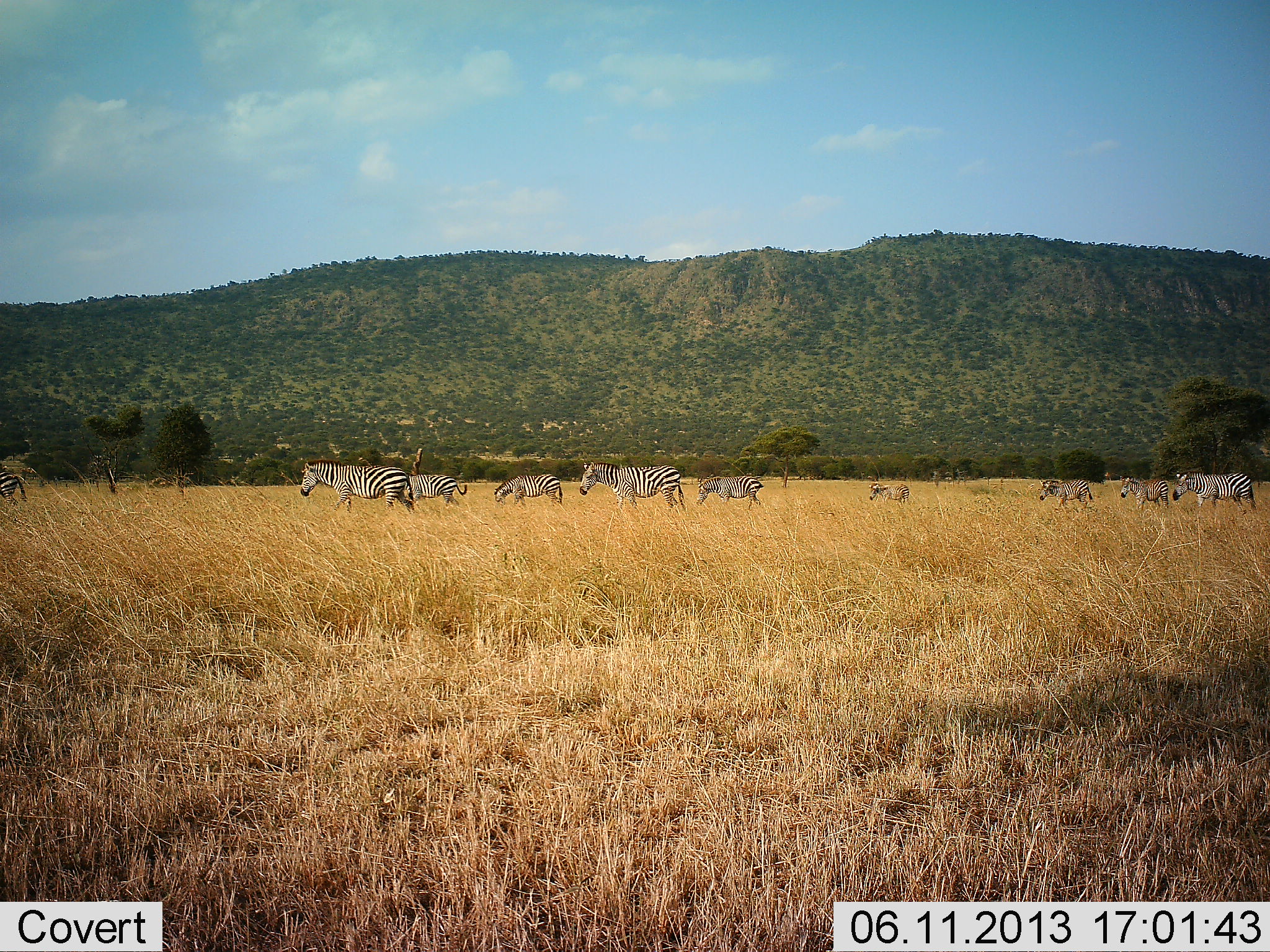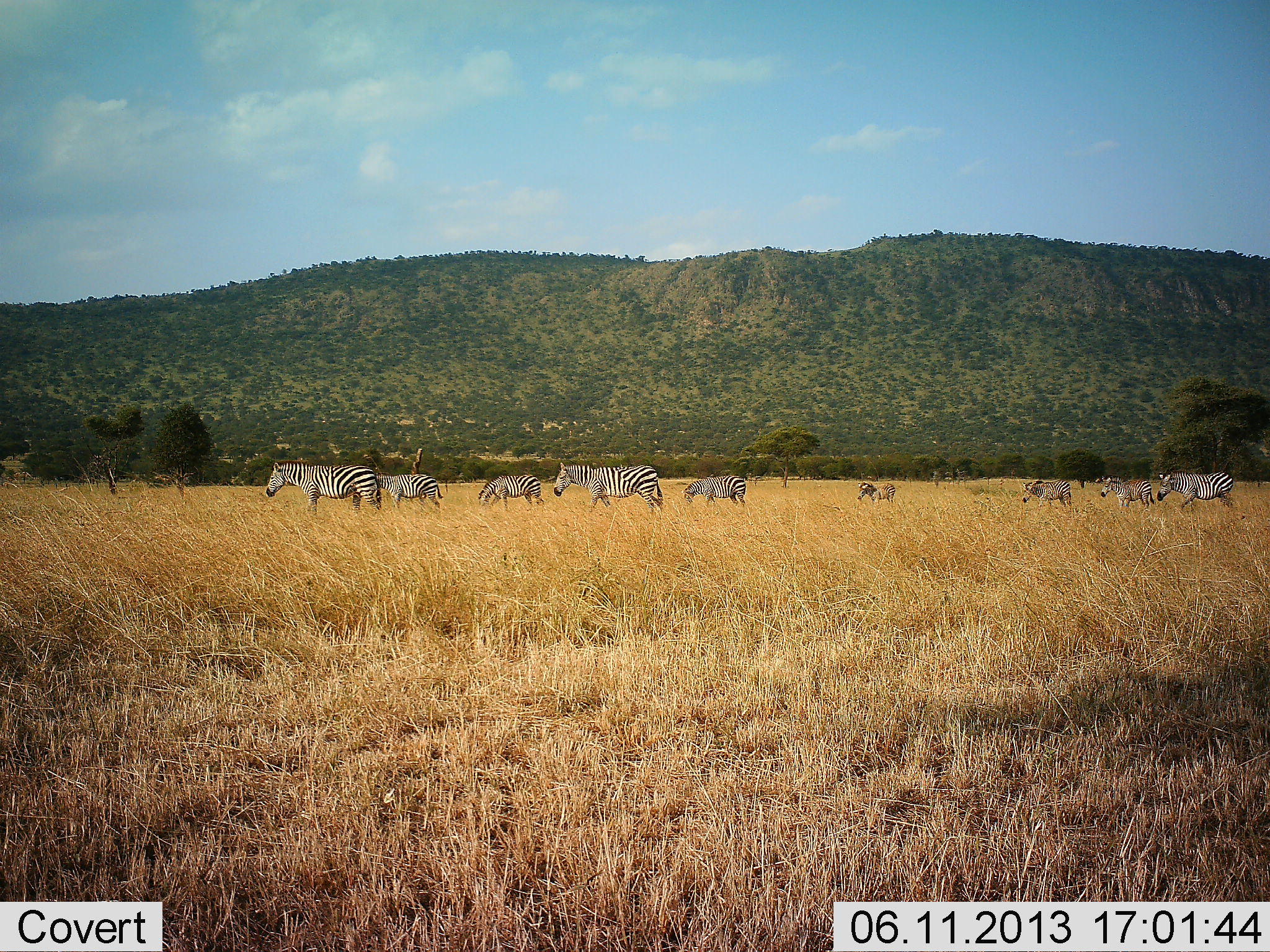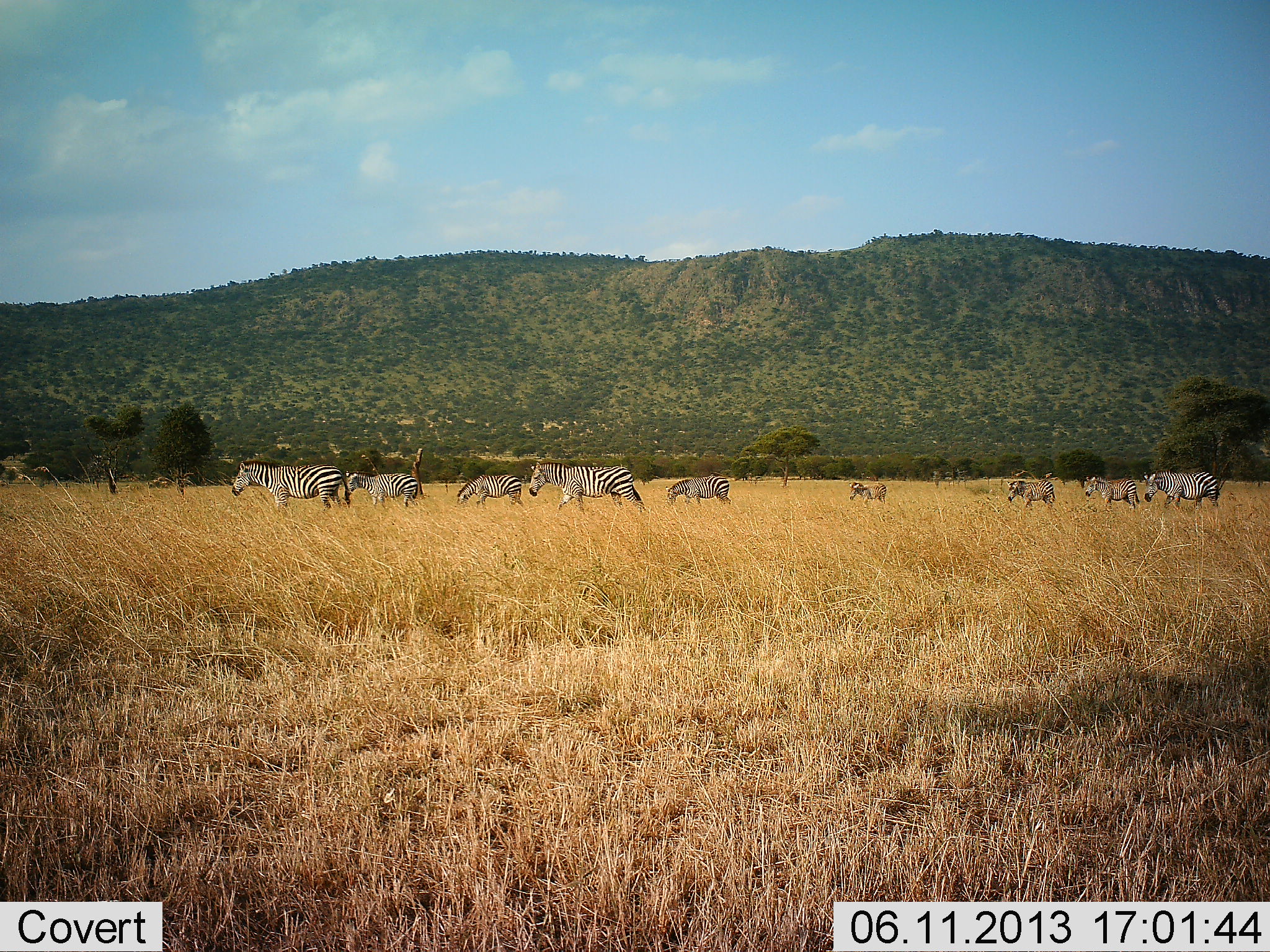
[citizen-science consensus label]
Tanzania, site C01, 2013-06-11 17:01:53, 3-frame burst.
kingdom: Animalia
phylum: Chordata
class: Mammalia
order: Perissodactyla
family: Equidae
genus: Equus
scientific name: Equus quagga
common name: plains zebra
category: zebra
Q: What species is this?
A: Zebra (plains zebra) (Equus quagga).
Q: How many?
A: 10.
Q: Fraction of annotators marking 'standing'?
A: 15%.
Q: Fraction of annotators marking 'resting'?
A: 0%.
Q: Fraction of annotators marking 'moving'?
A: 85%.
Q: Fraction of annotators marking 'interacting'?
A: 8%.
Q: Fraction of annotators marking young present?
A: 23%.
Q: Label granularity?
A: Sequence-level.